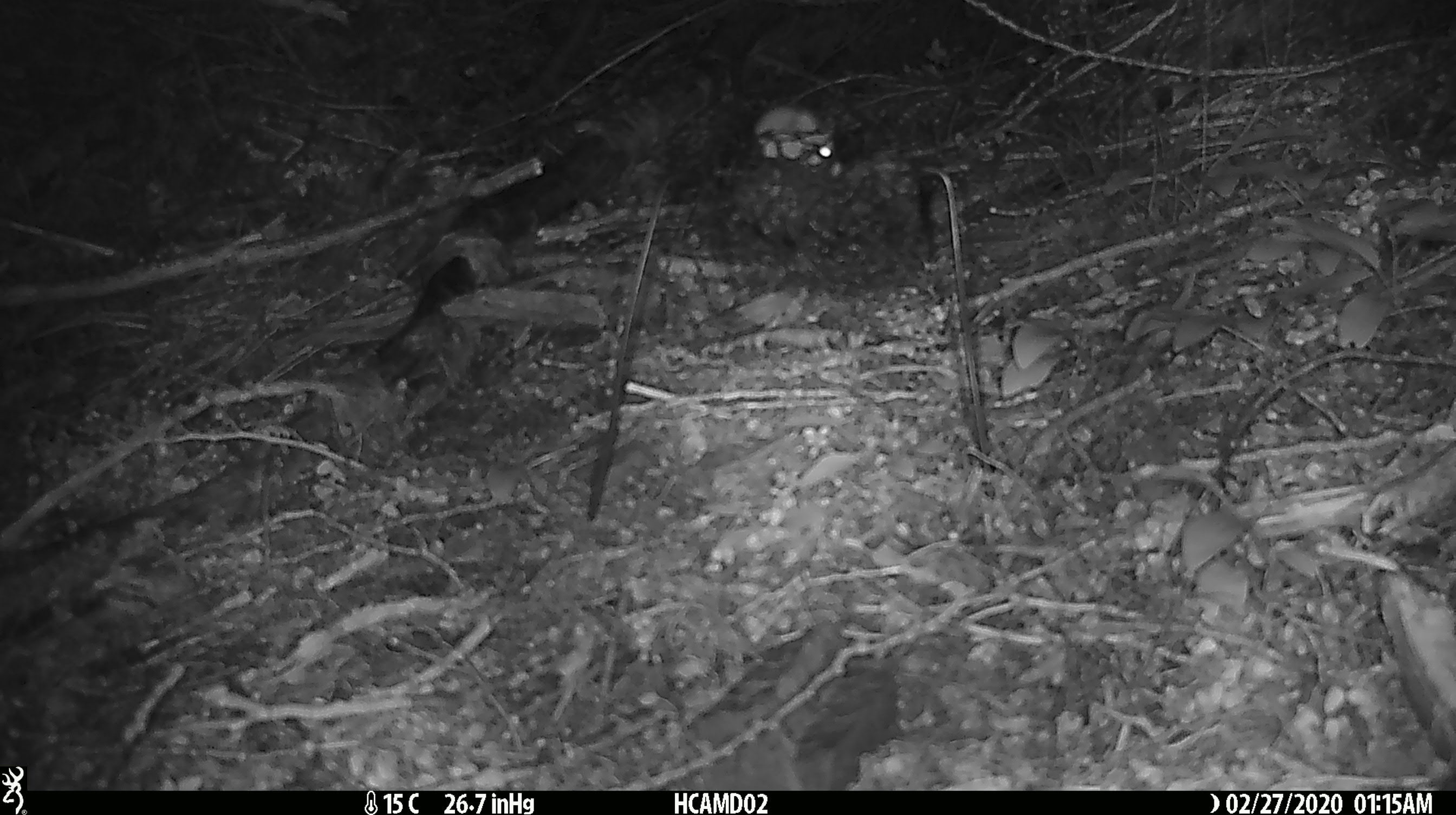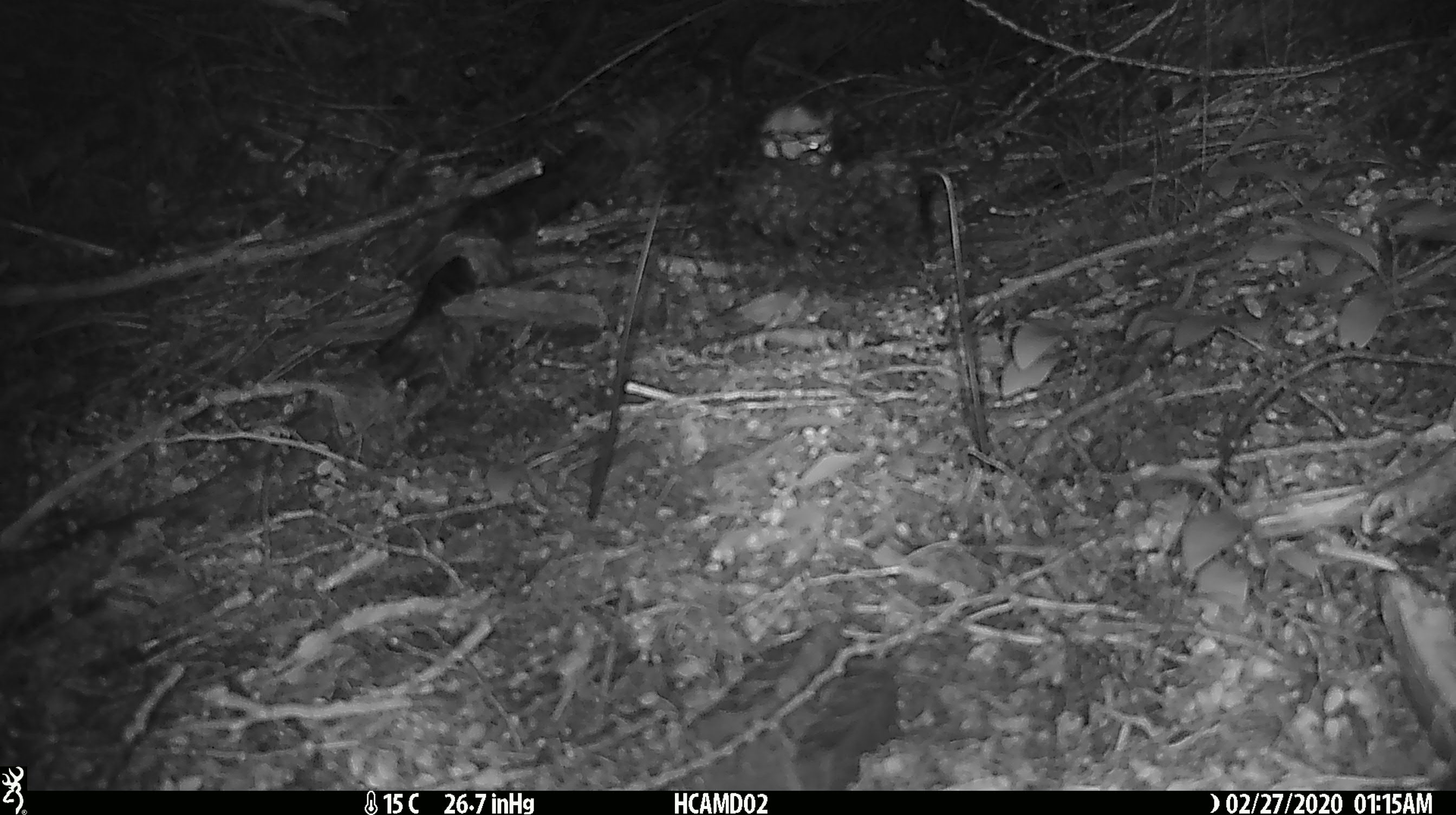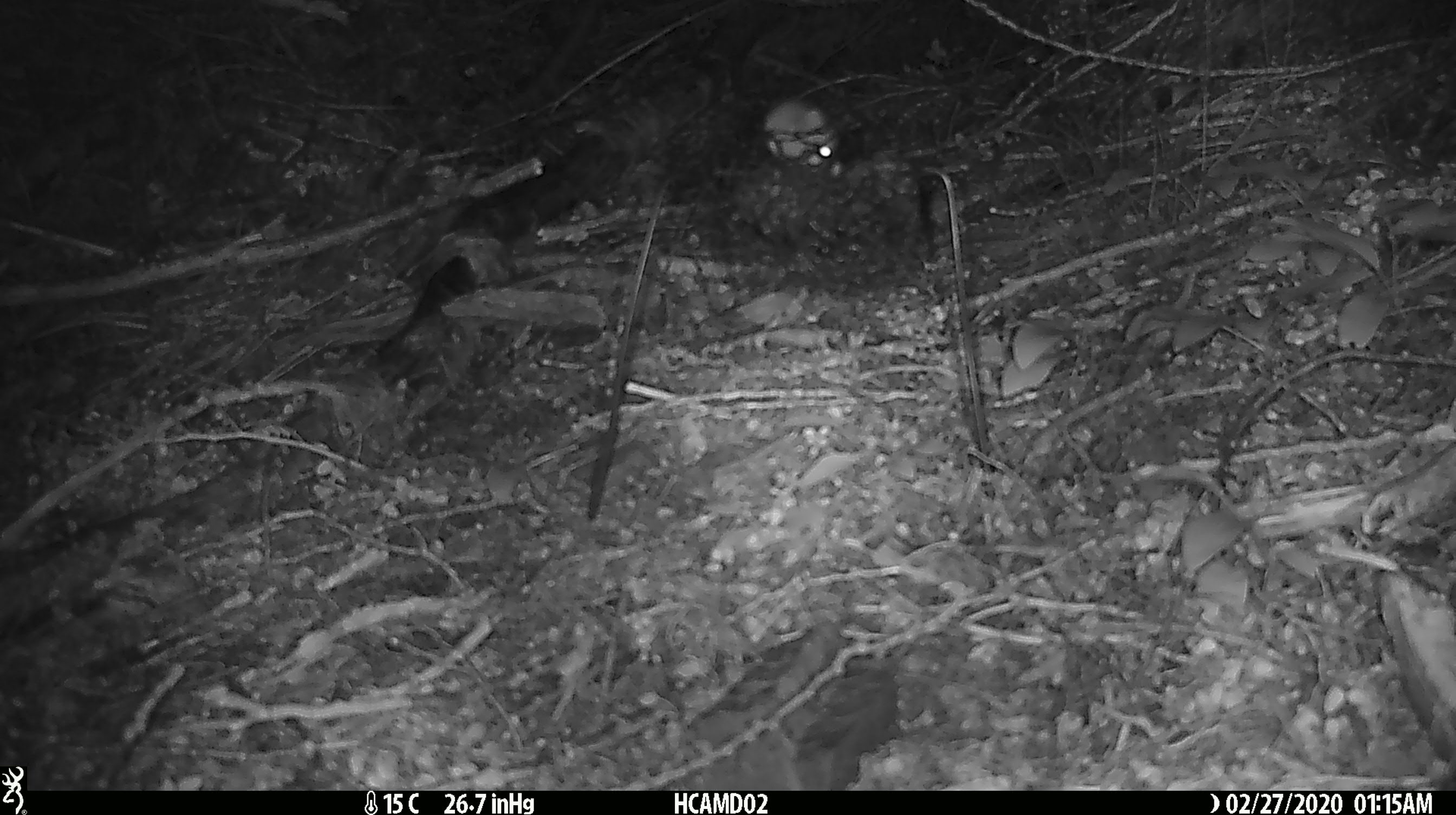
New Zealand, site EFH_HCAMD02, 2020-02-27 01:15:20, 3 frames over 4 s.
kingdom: Animalia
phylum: Chordata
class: Mammalia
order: Rodentia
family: Muridae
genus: Mus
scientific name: Mus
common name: mouse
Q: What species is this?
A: Mouse (Mus).